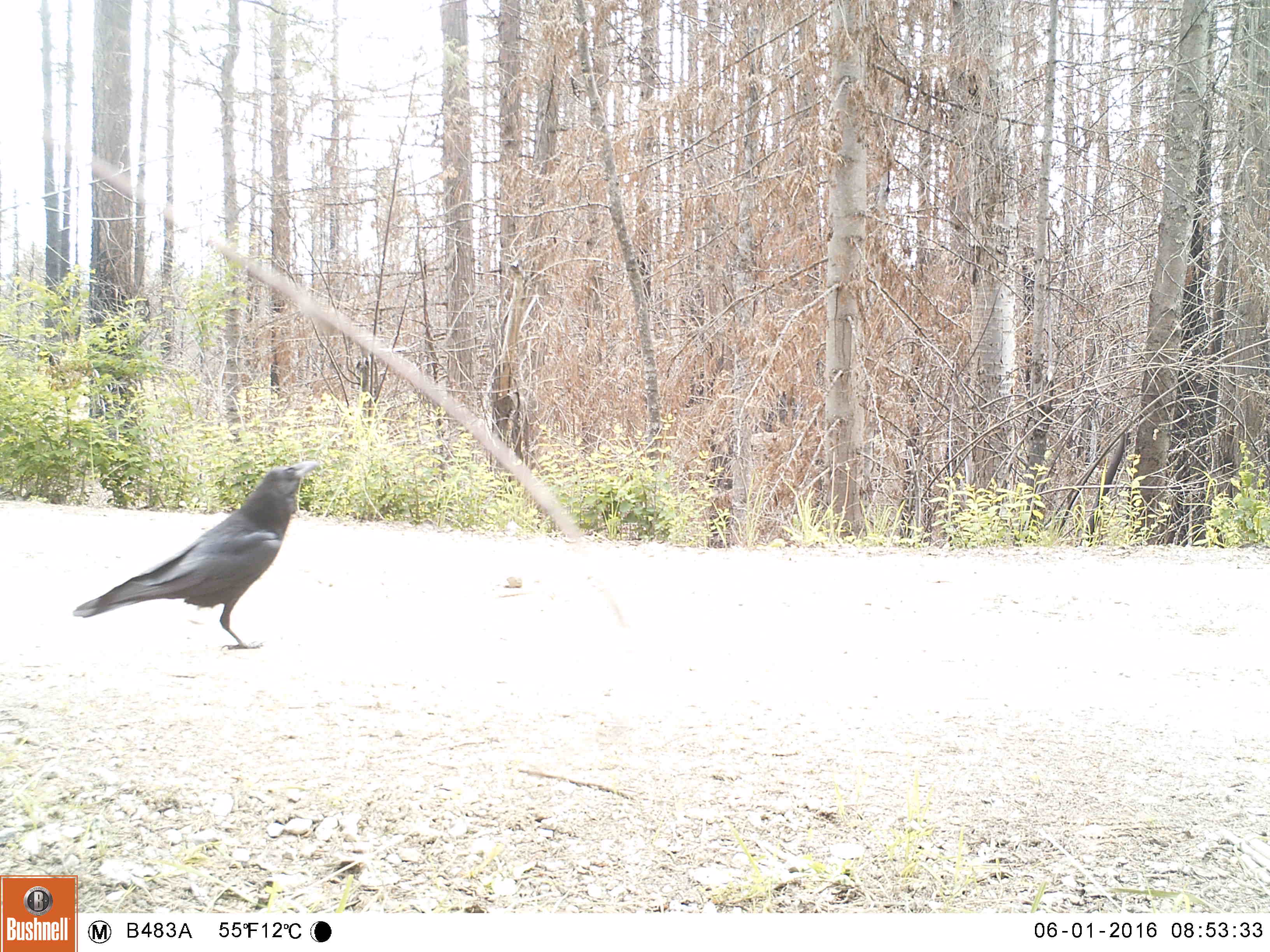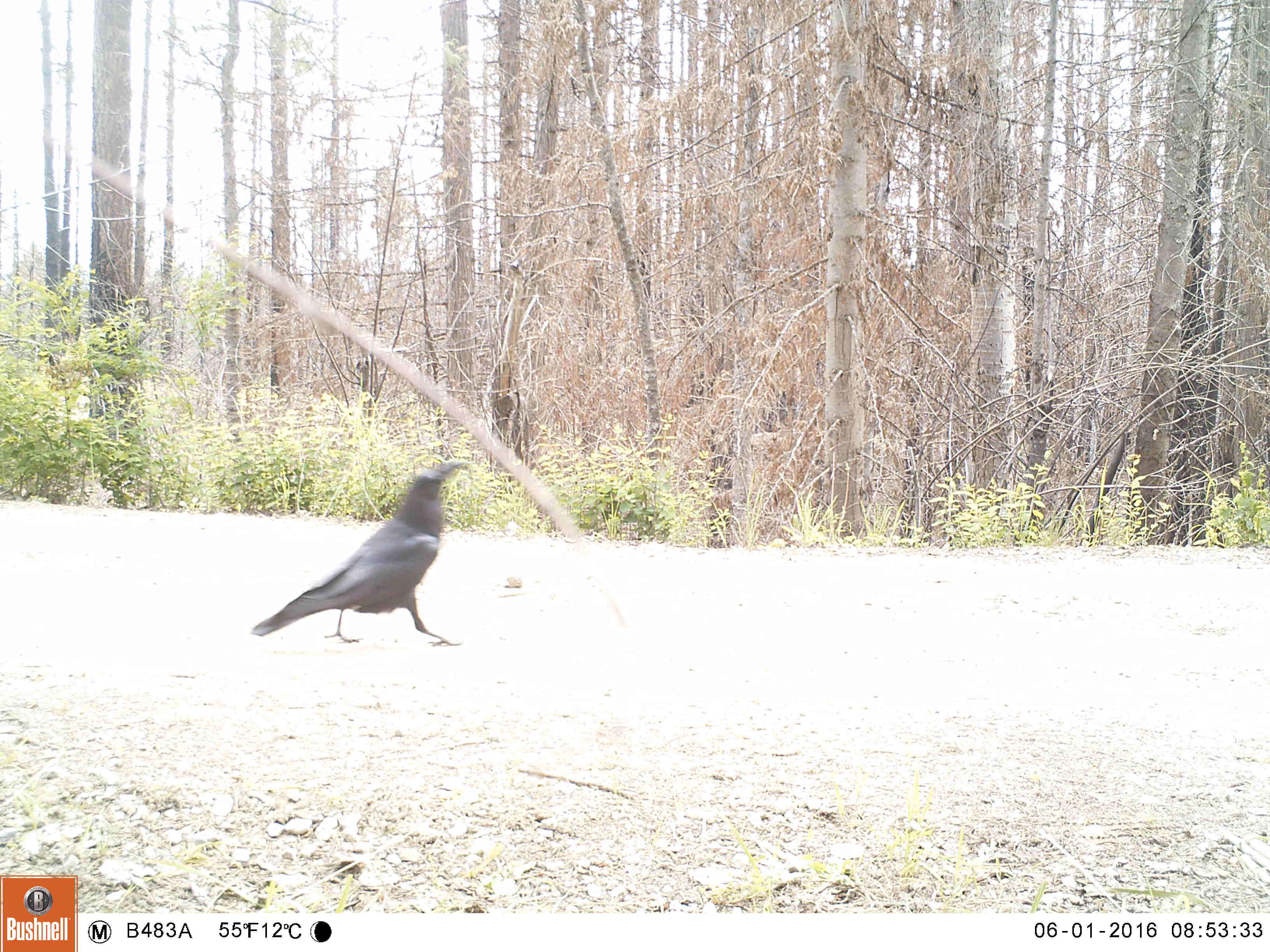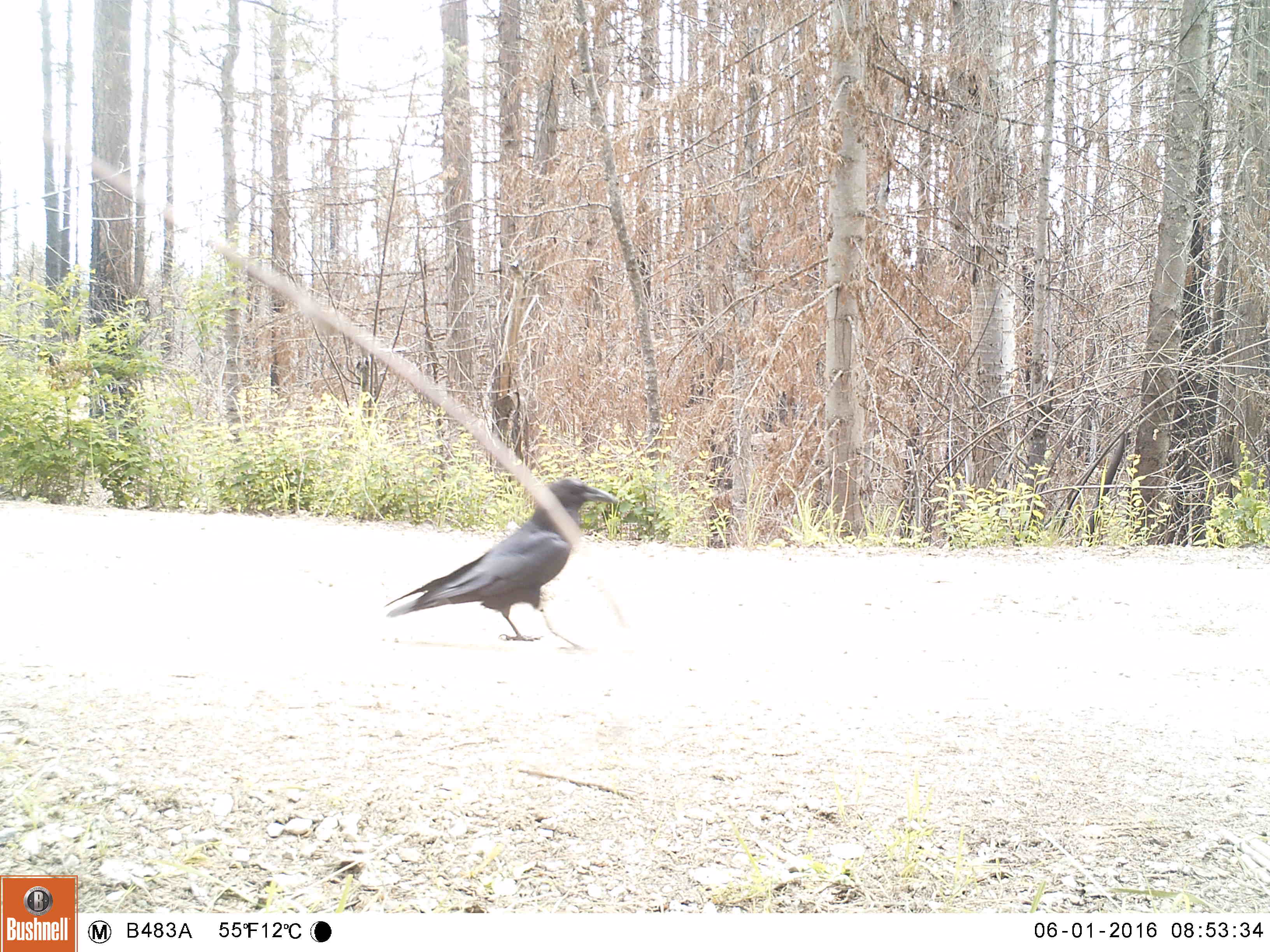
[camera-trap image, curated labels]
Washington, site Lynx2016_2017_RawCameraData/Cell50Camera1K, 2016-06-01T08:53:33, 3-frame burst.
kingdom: Animalia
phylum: Chordata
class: Aves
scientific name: Aves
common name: birds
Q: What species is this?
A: Aves (birds).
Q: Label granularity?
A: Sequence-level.